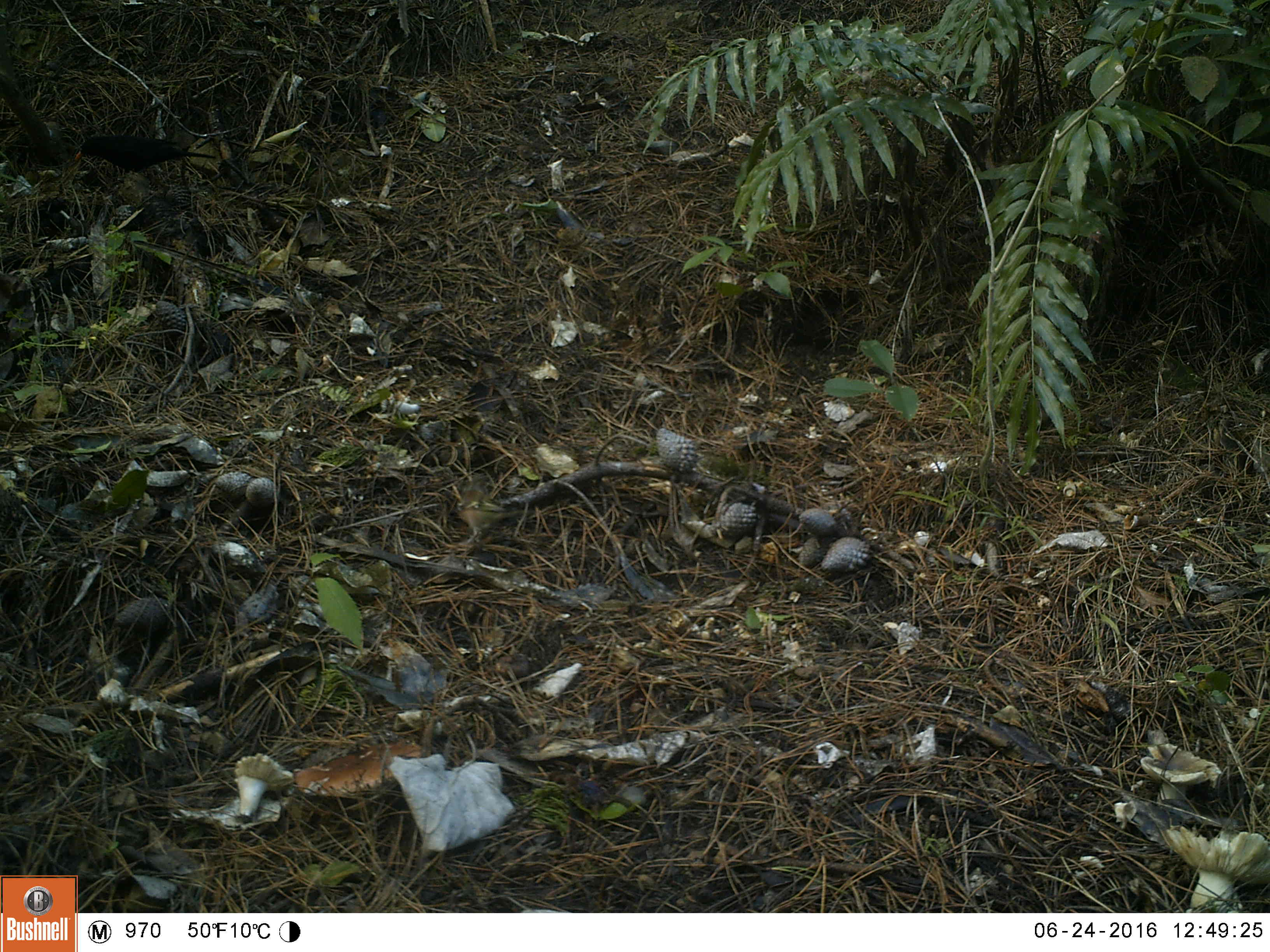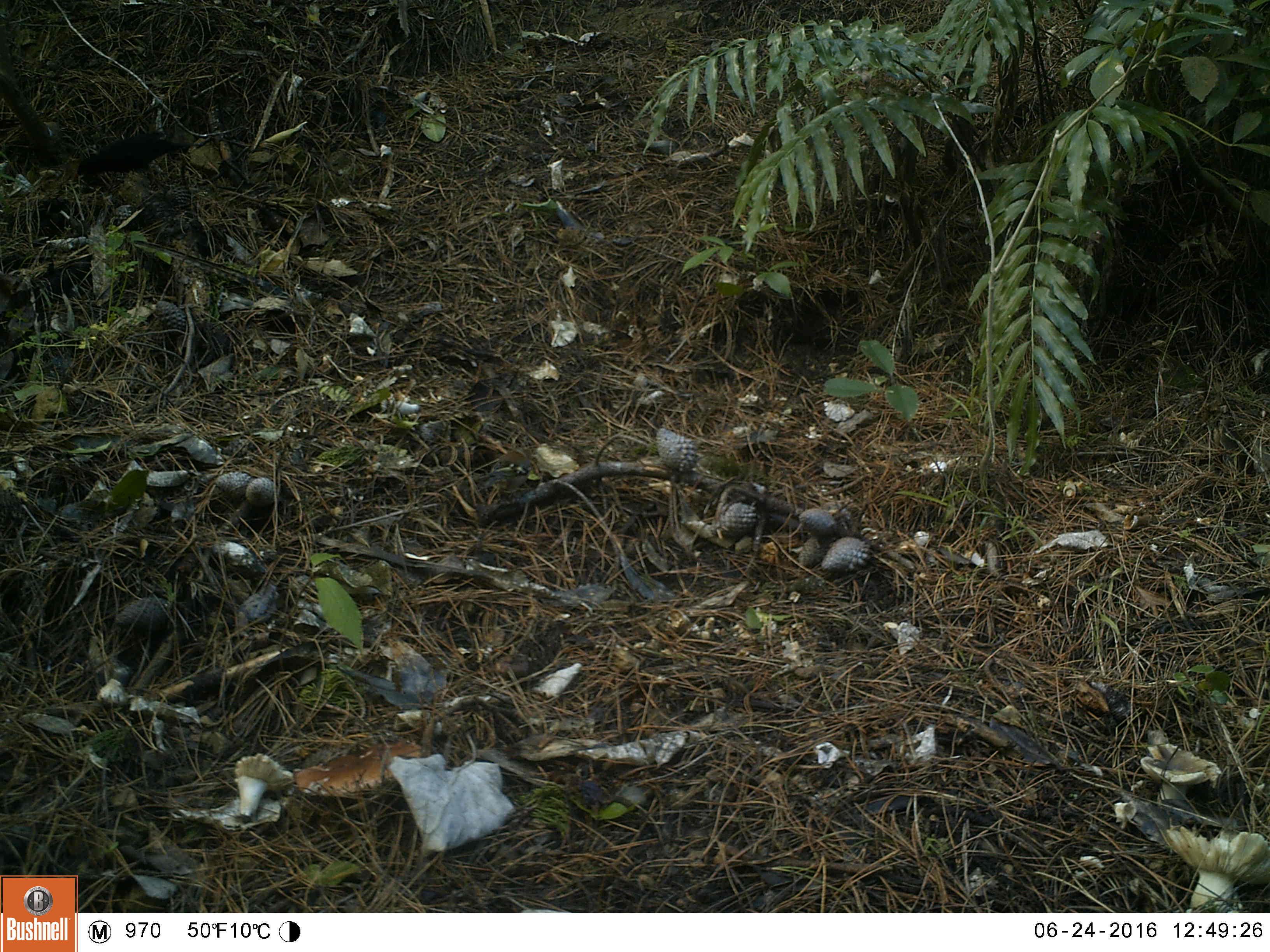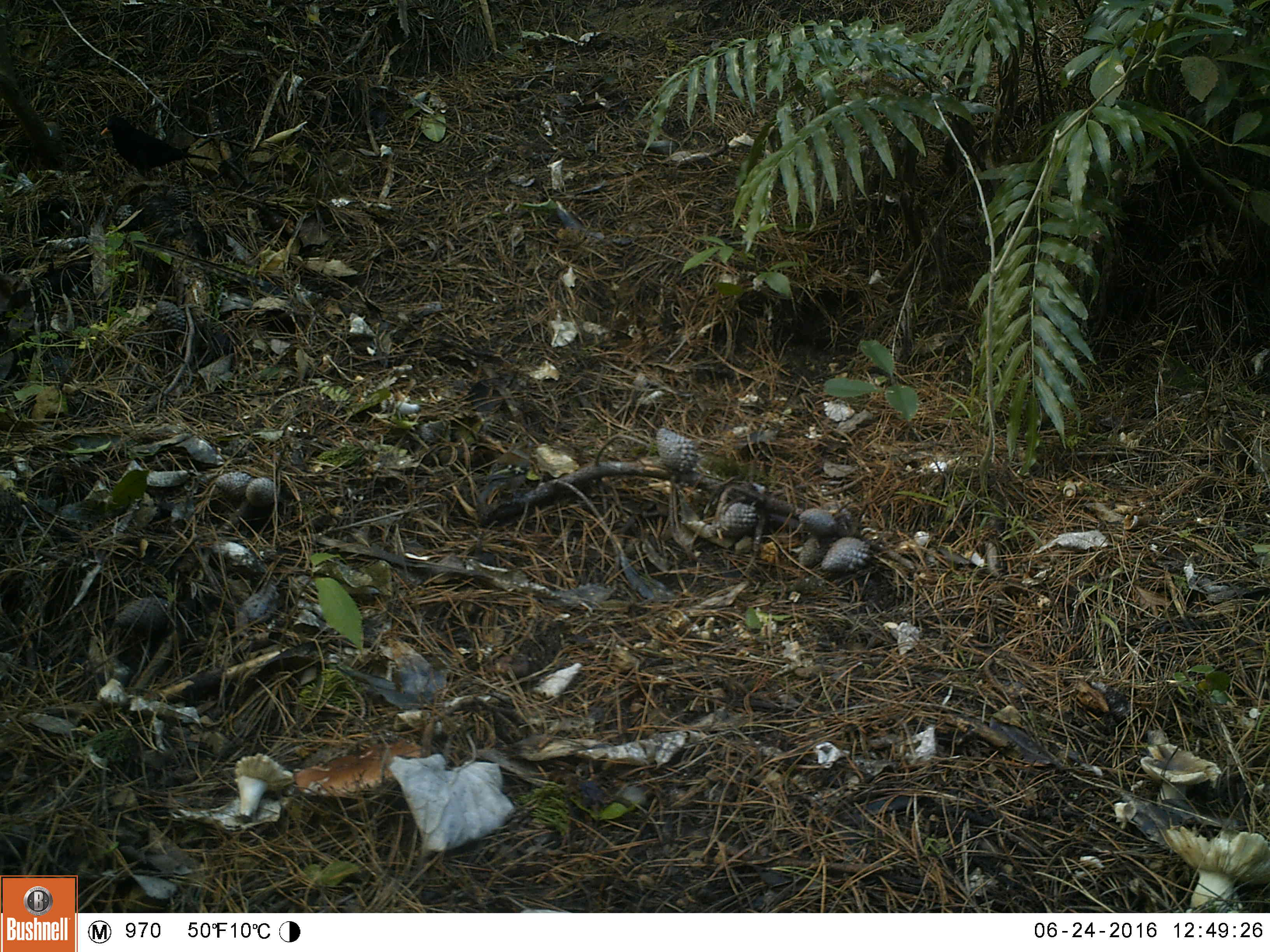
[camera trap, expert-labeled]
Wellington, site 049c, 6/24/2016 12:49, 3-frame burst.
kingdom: Animalia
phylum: Chordata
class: Aves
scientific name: Aves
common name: bird